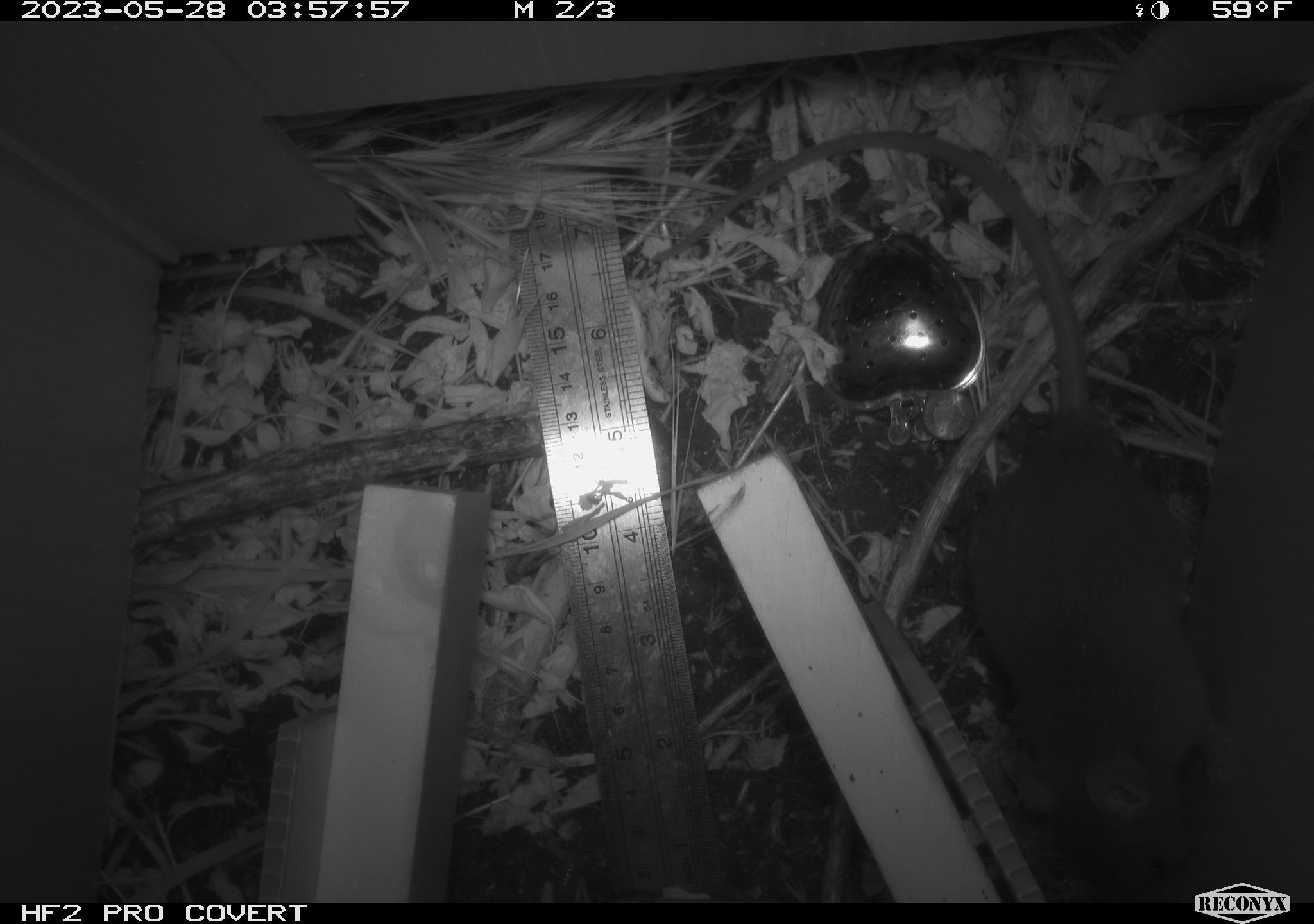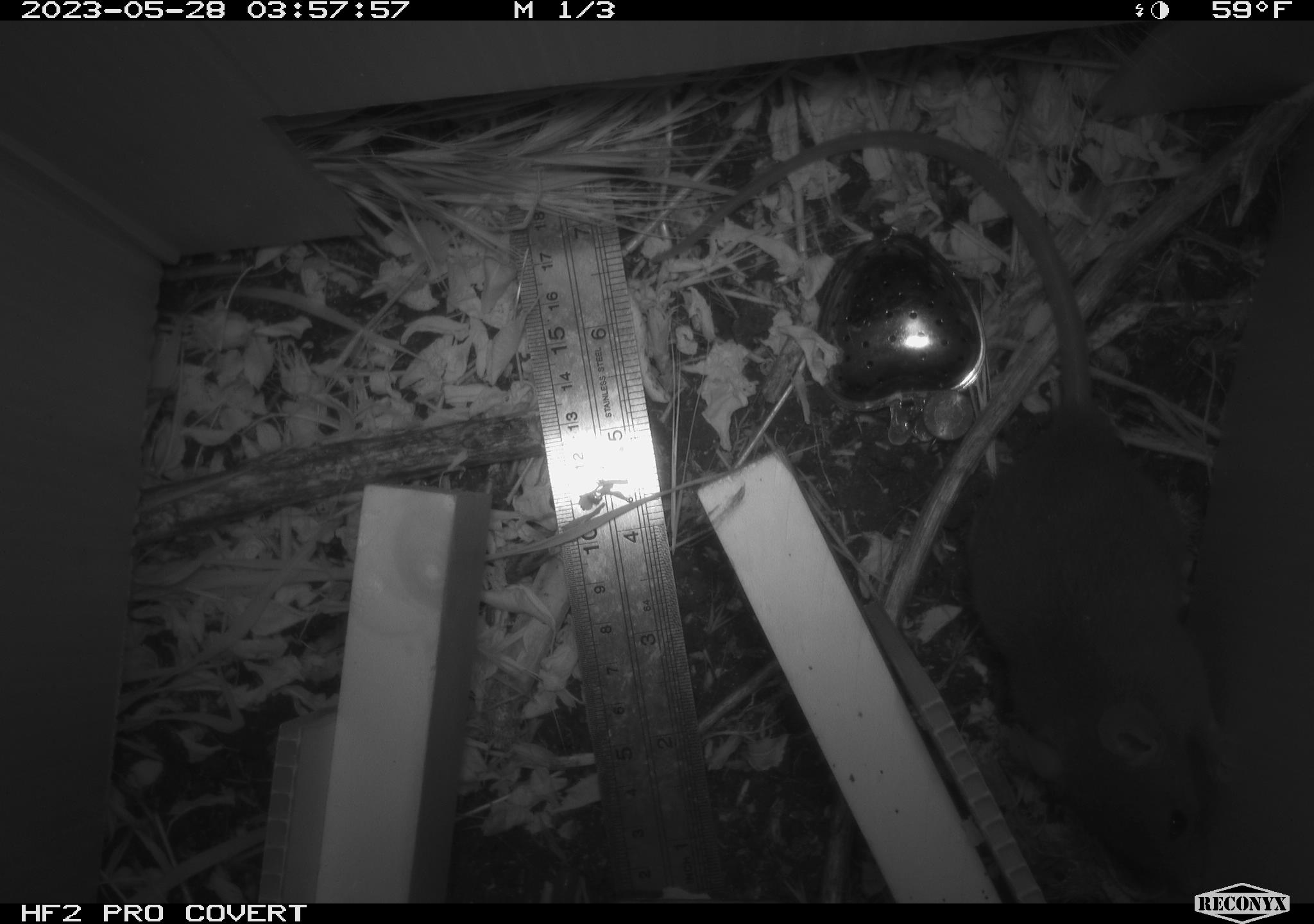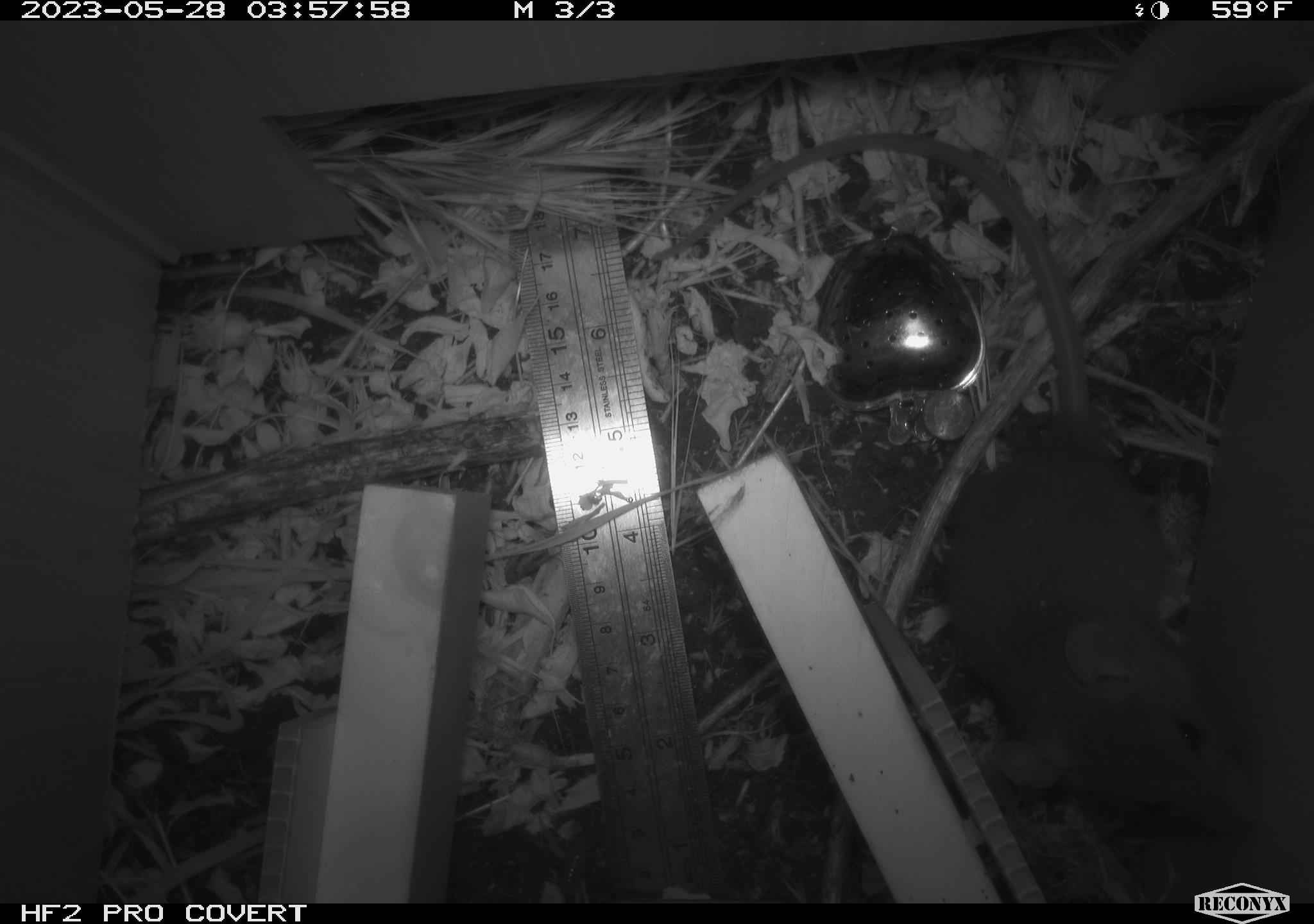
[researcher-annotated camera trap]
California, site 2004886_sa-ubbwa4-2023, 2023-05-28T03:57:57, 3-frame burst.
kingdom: Animalia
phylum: Chordata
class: Mammalia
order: Rodentia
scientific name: Rodentia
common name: mouse species